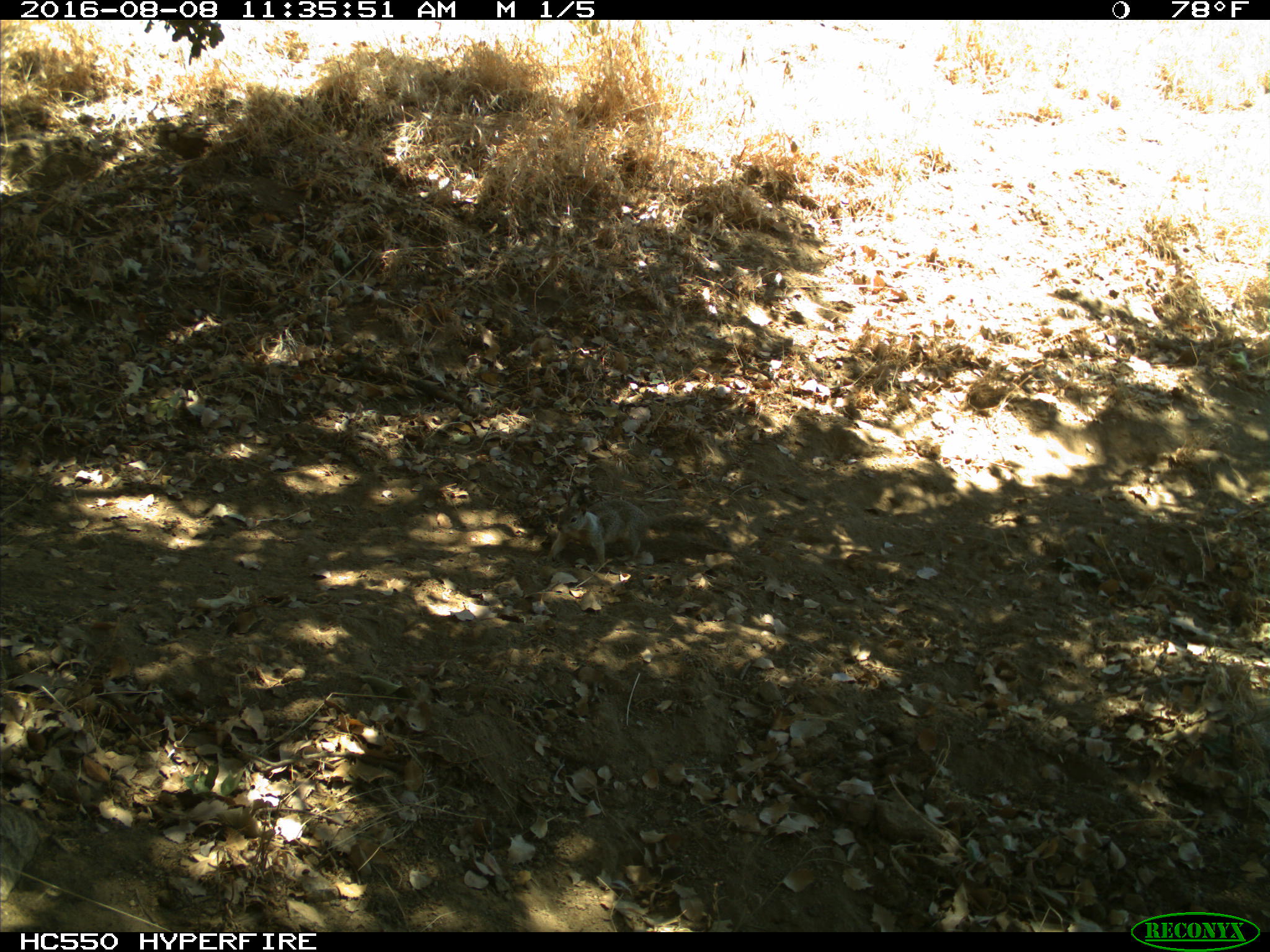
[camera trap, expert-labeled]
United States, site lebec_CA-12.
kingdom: Animalia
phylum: Chordata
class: Mammalia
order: Rodentia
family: Sciuridae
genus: Otospermophilus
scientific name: Otospermophilus beecheyi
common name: california ground squirrel